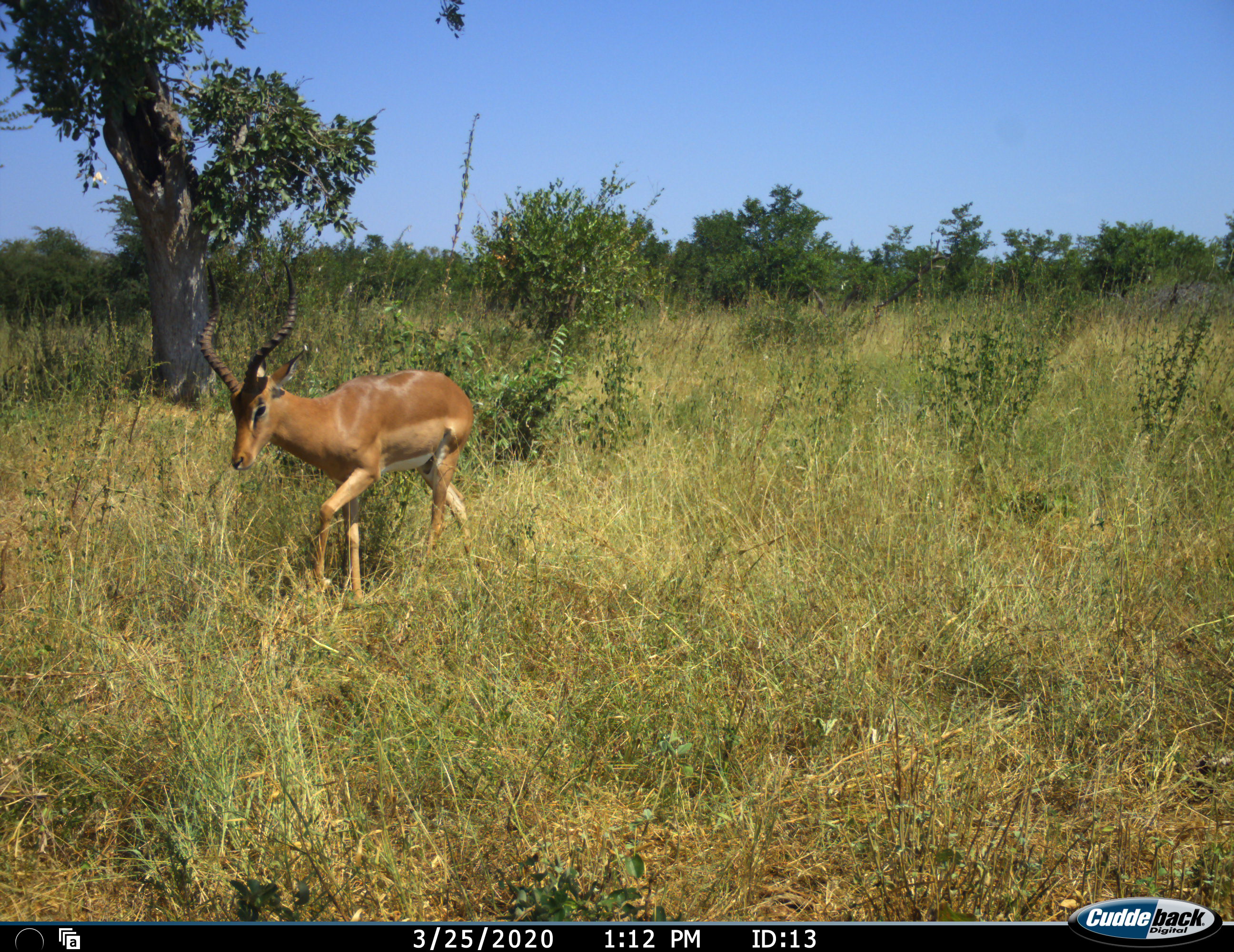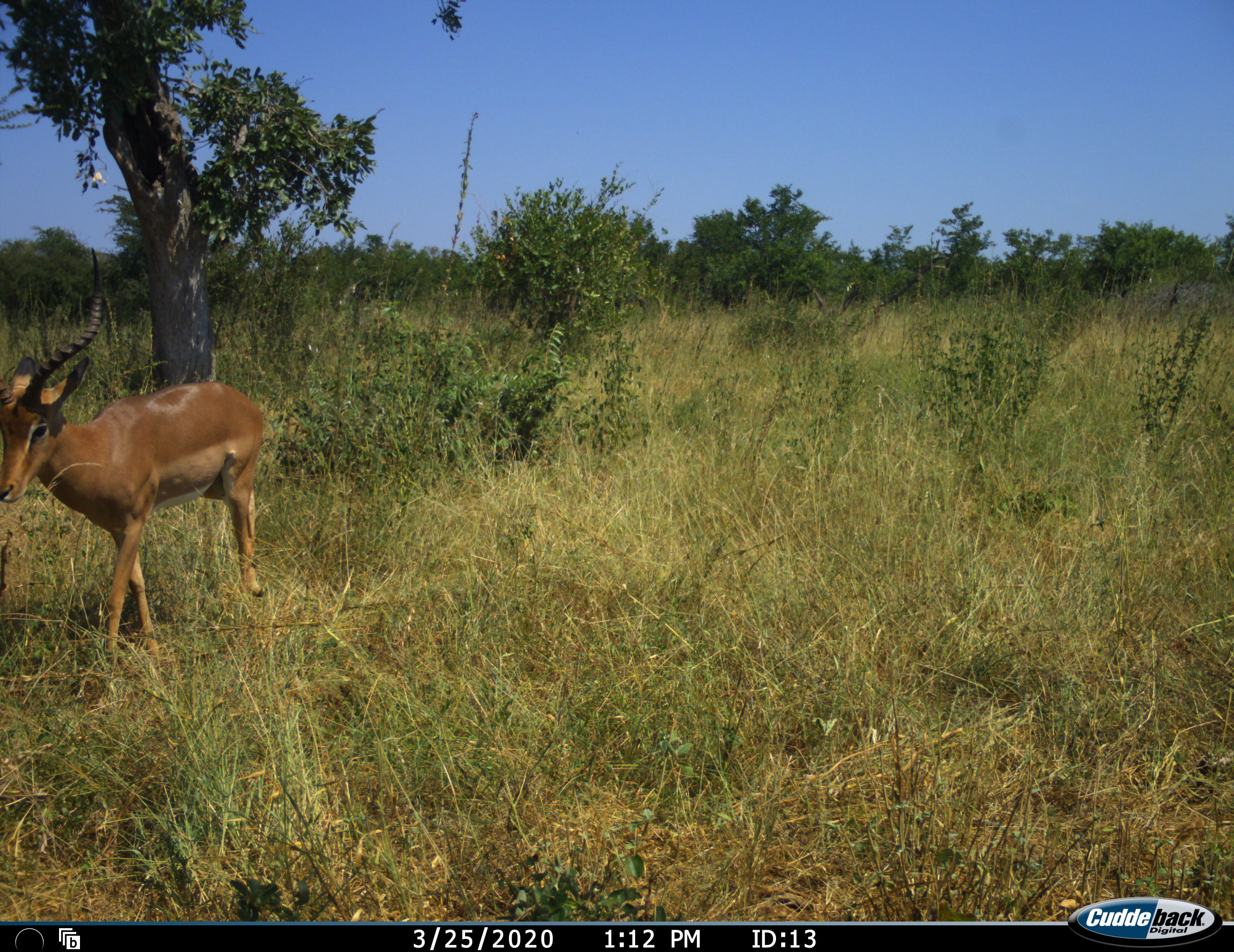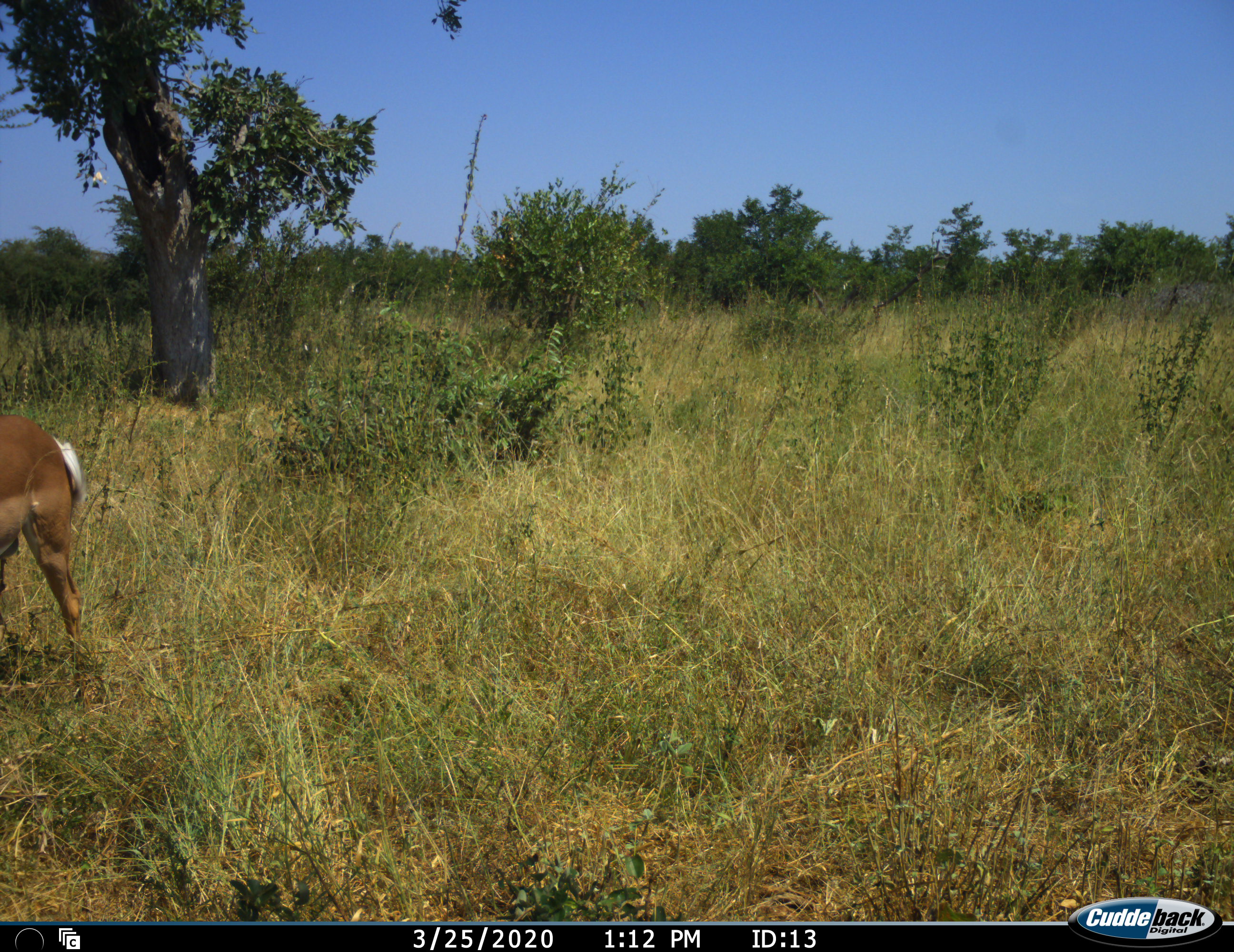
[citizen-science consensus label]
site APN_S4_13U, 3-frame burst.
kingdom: Animalia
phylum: Chordata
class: Mammalia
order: Artiodactyla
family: Bovidae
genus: Aepyceros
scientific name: Aepyceros melampus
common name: impala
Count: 1.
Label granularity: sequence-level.